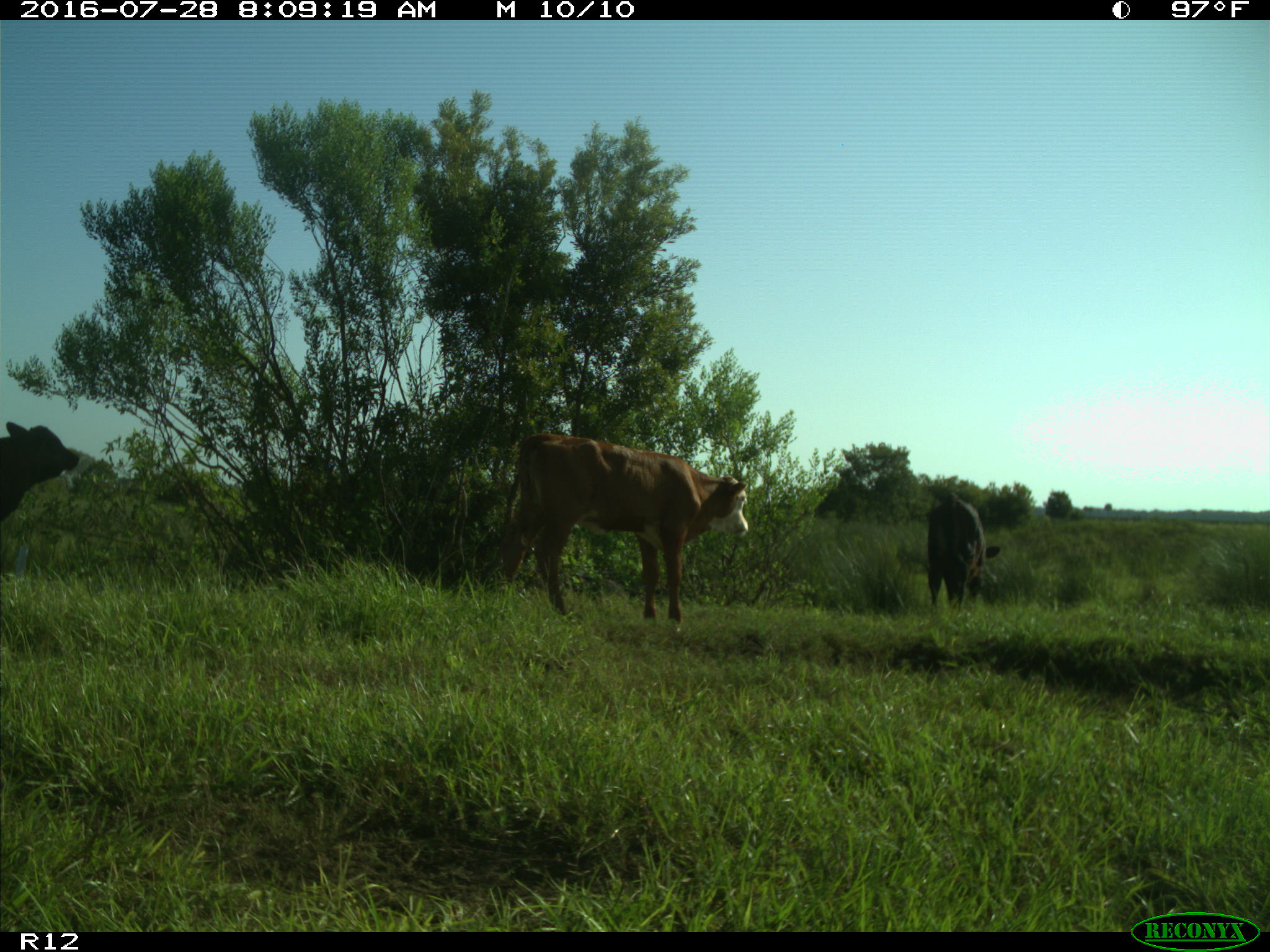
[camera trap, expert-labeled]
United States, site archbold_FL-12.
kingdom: Animalia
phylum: Chordata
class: Mammalia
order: Artiodactyla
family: Bovidae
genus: Bos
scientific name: Bos taurus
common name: domestic cow